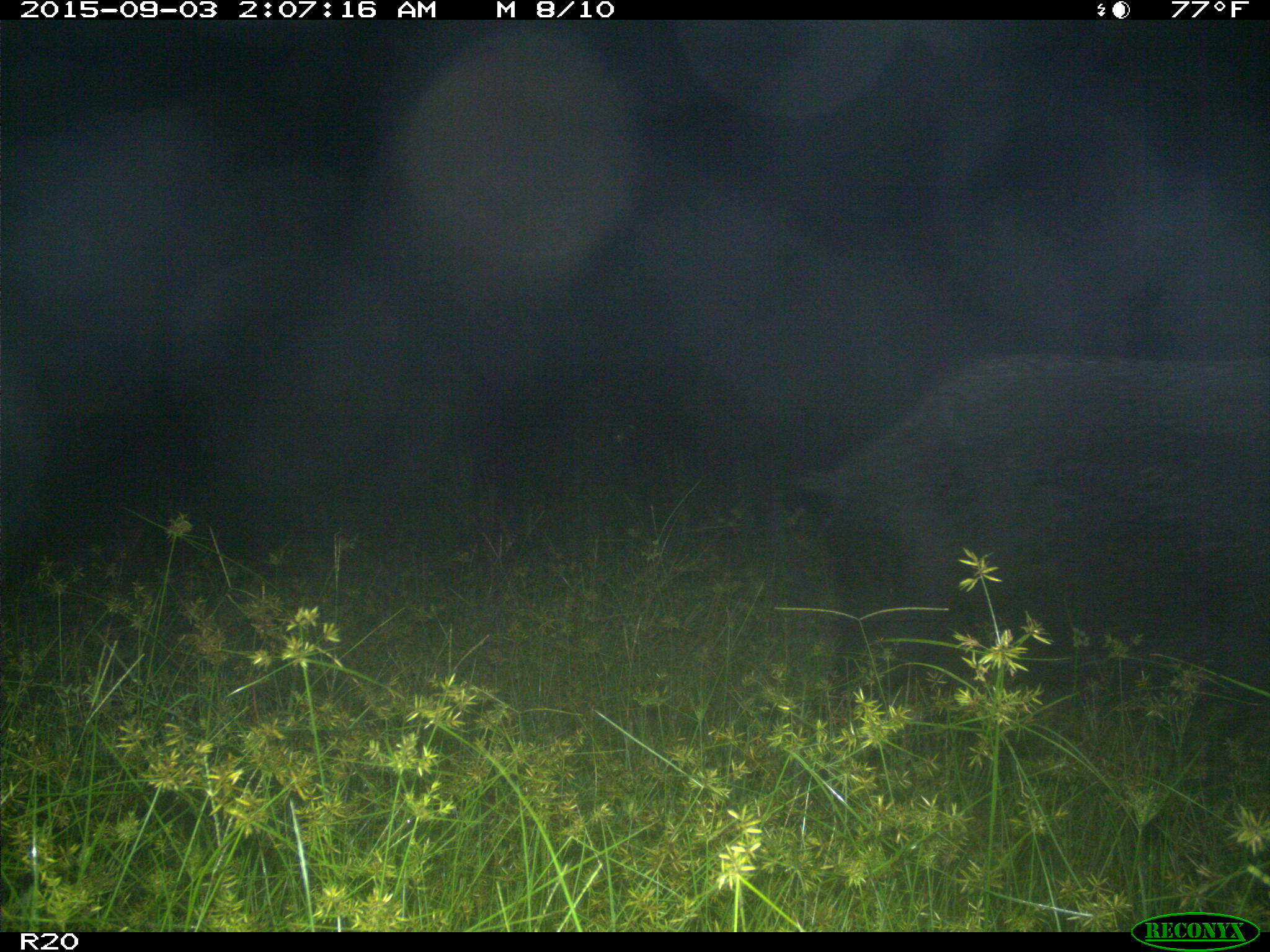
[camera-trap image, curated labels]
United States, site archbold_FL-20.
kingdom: Animalia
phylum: Chordata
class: Mammalia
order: Artiodactyla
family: Suidae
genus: Sus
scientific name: Sus scrofa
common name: wild boar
Sus scrofa (wild boar).